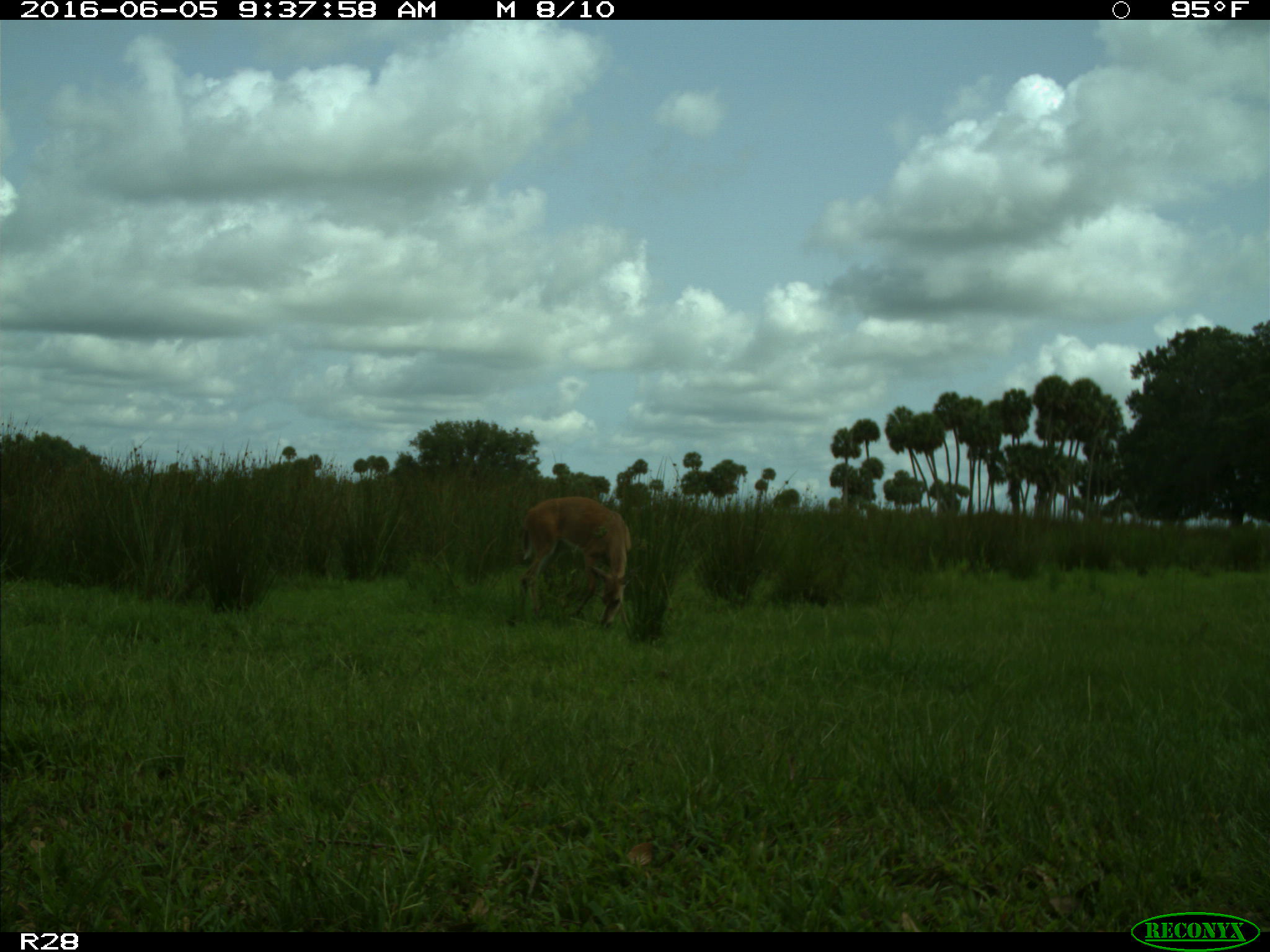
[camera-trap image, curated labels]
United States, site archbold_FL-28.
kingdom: Animalia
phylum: Chordata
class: Mammalia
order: Artiodactyla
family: Cervidae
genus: Odocoileus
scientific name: Odocoileus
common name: deer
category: unidentified deer